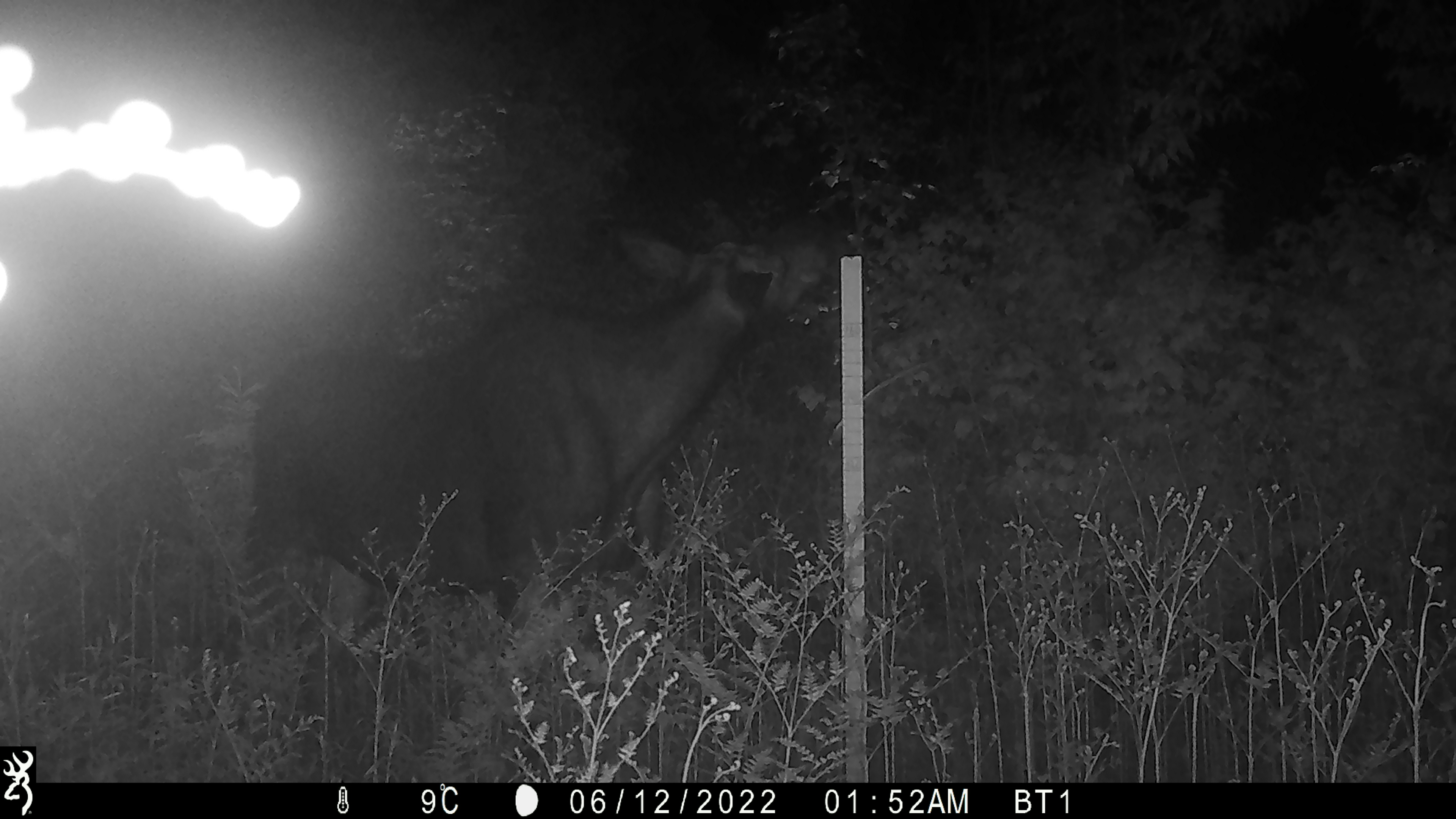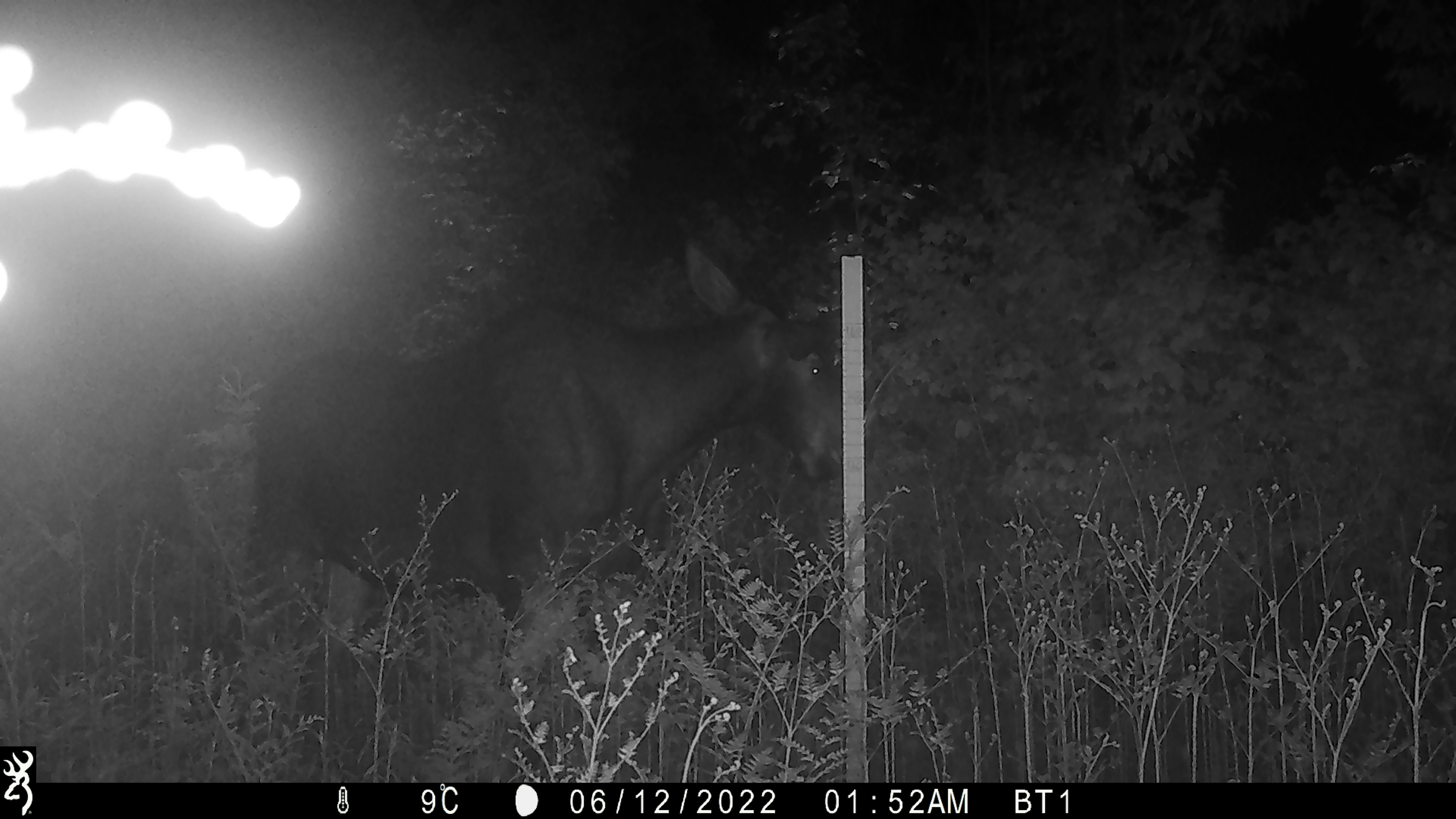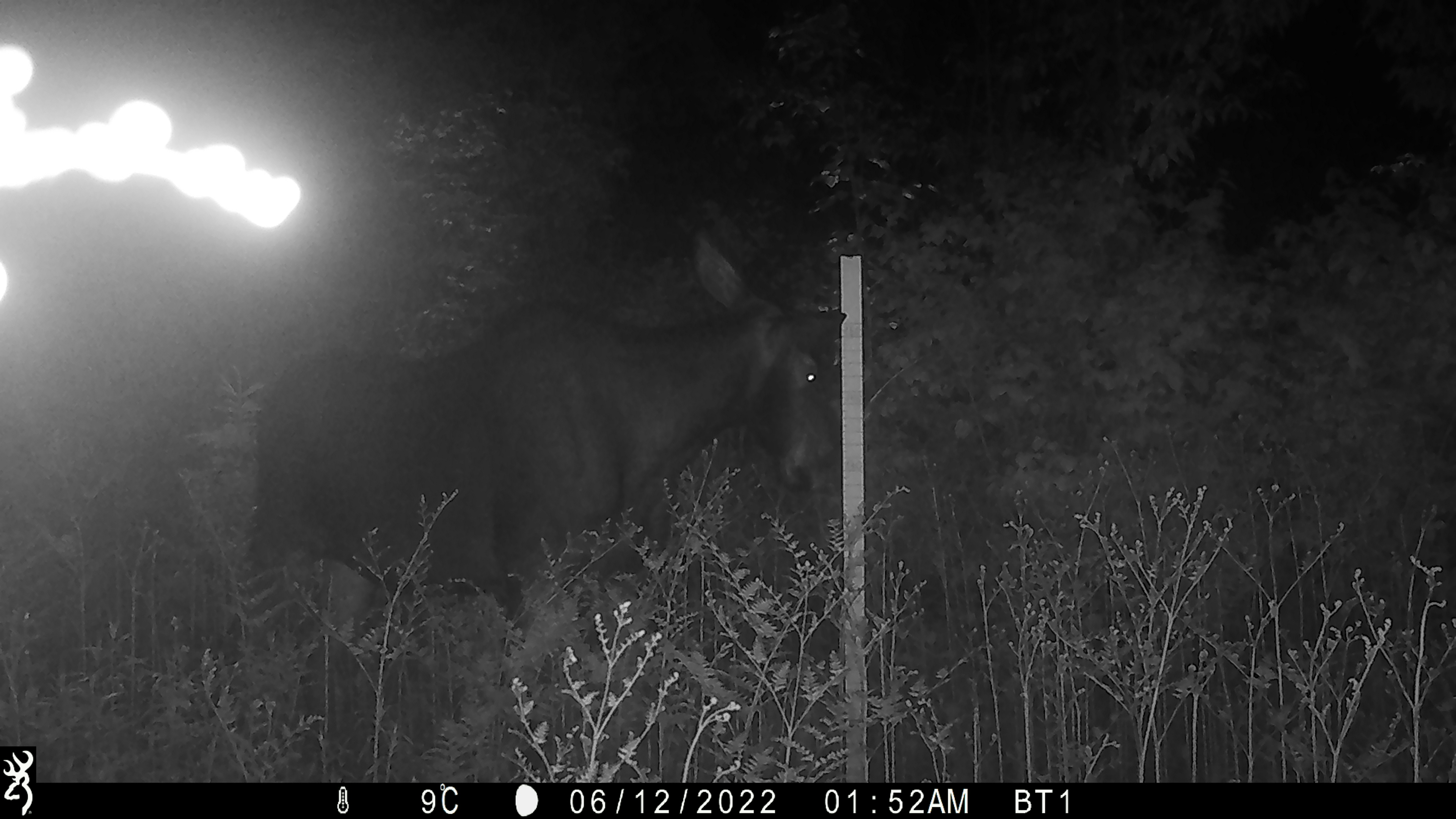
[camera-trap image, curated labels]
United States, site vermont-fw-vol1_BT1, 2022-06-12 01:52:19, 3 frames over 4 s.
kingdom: Animalia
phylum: Chordata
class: Mammalia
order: Artiodactyla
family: Cervidae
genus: Alces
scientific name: Alces alces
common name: moose